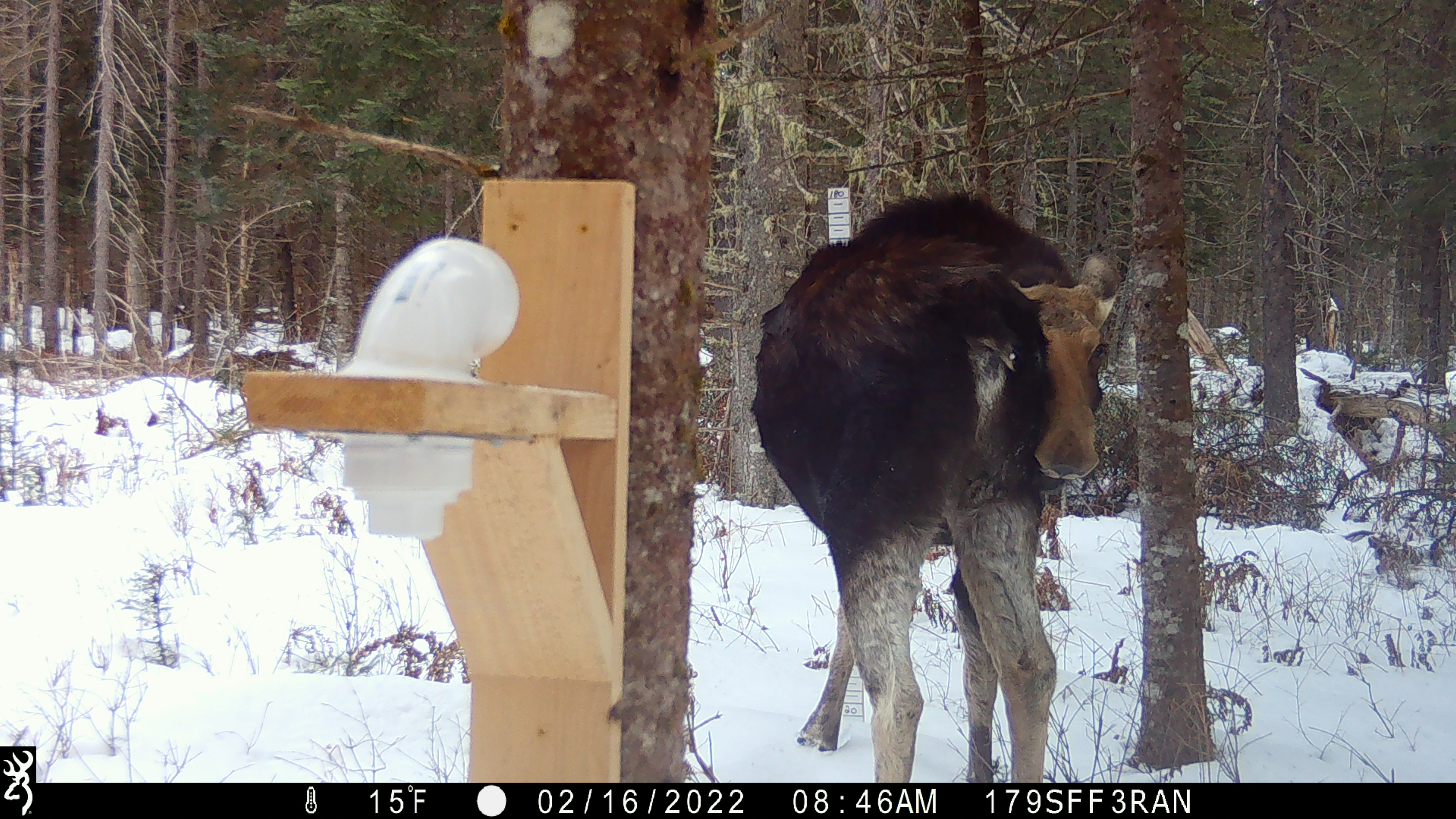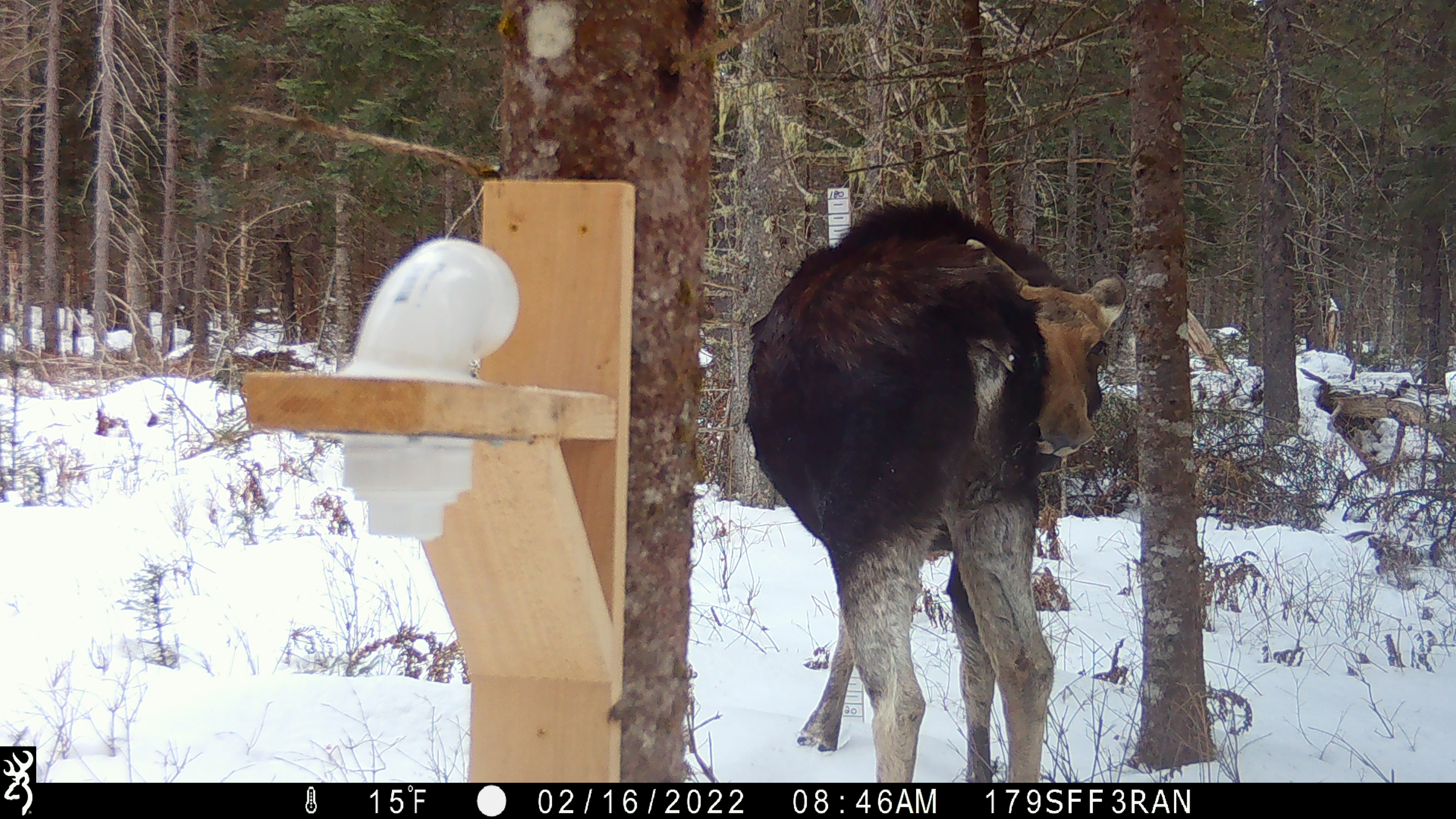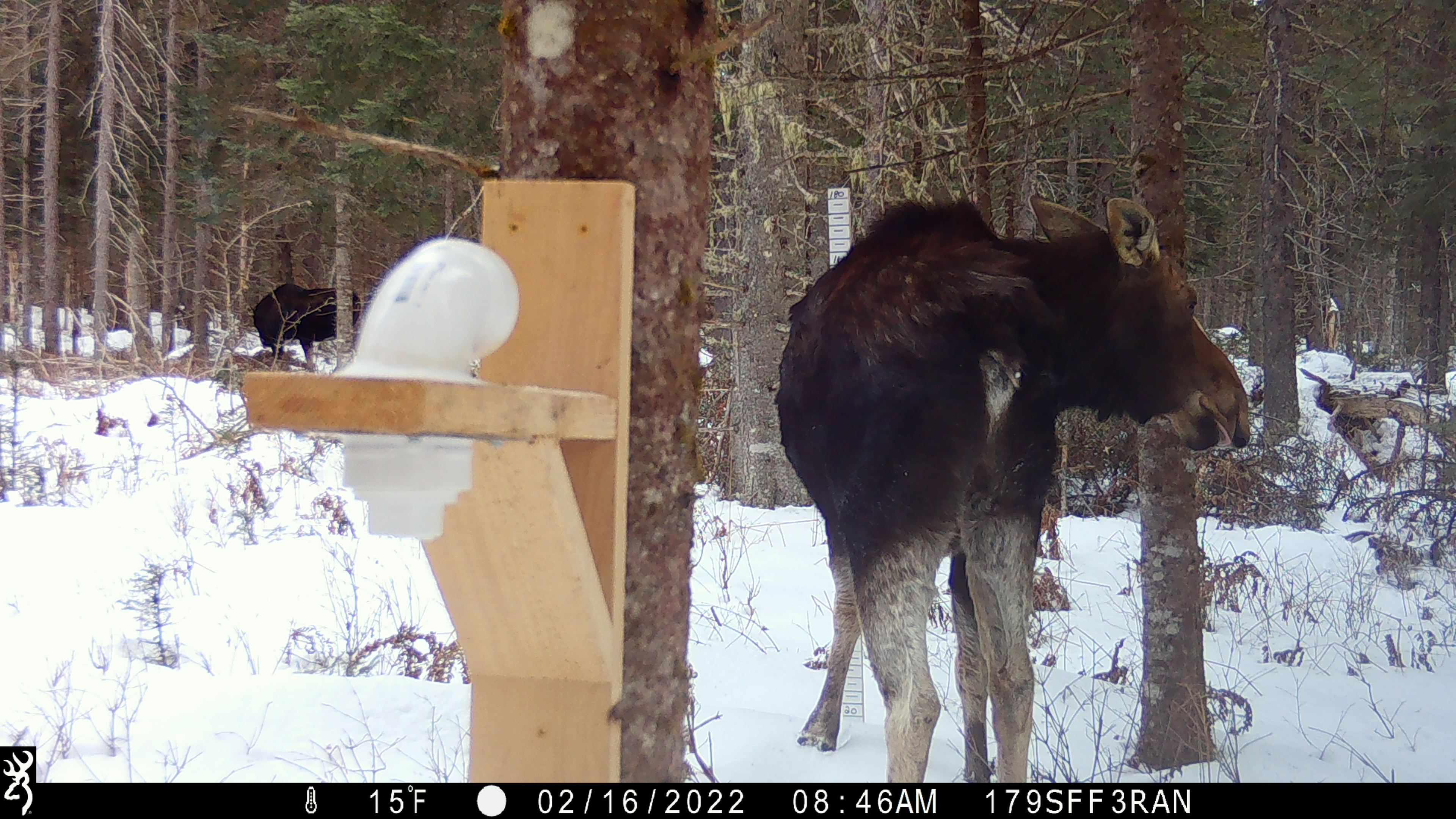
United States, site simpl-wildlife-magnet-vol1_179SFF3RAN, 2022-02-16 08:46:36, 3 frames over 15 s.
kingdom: Animalia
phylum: Chordata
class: Mammalia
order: Artiodactyla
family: Cervidae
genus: Alces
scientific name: Alces alces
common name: moose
Moose (Alces alces).